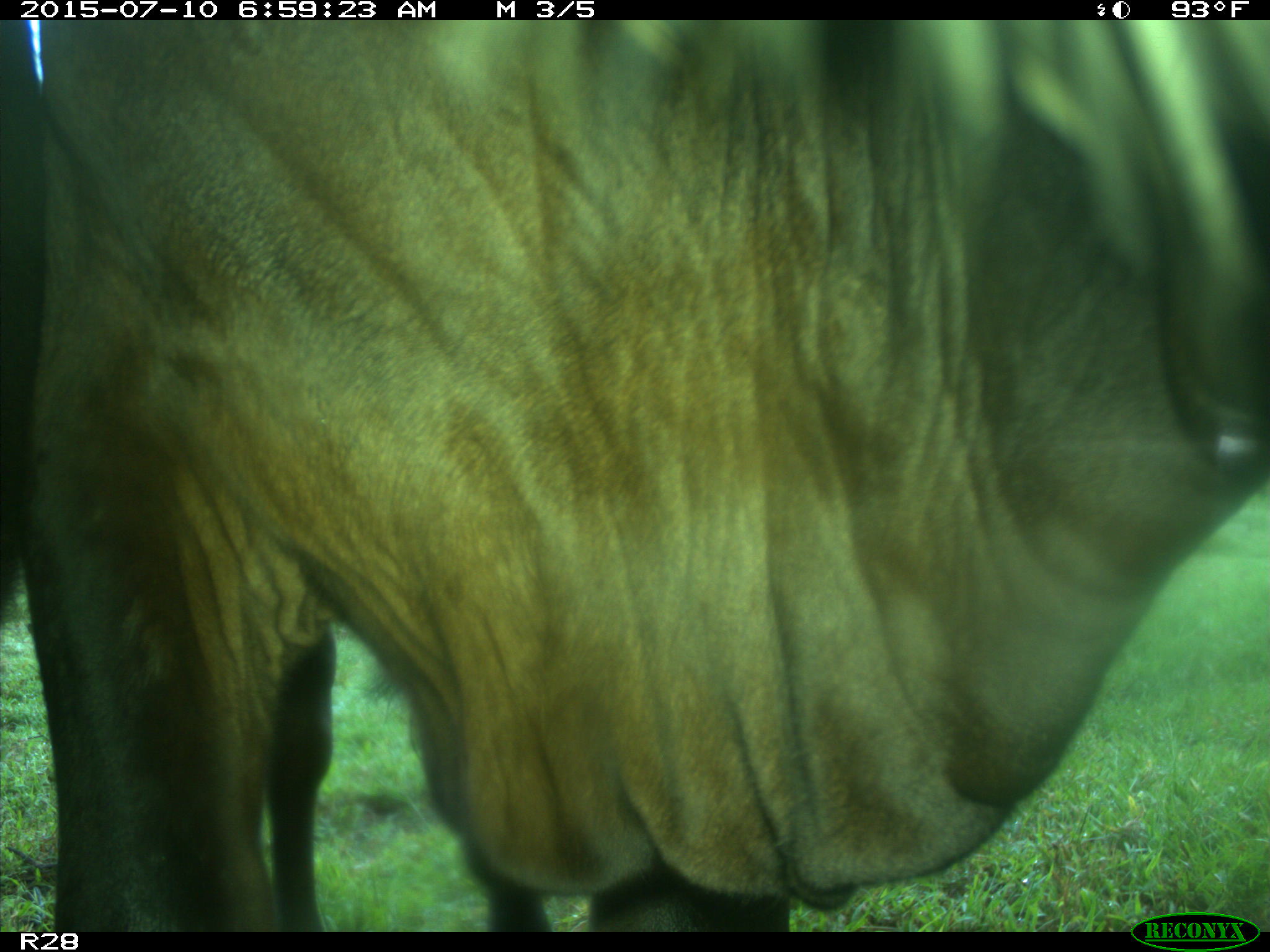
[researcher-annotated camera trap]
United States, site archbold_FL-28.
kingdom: Animalia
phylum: Chordata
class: Mammalia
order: Artiodactyla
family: Bovidae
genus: Bos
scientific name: Bos taurus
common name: domestic cow